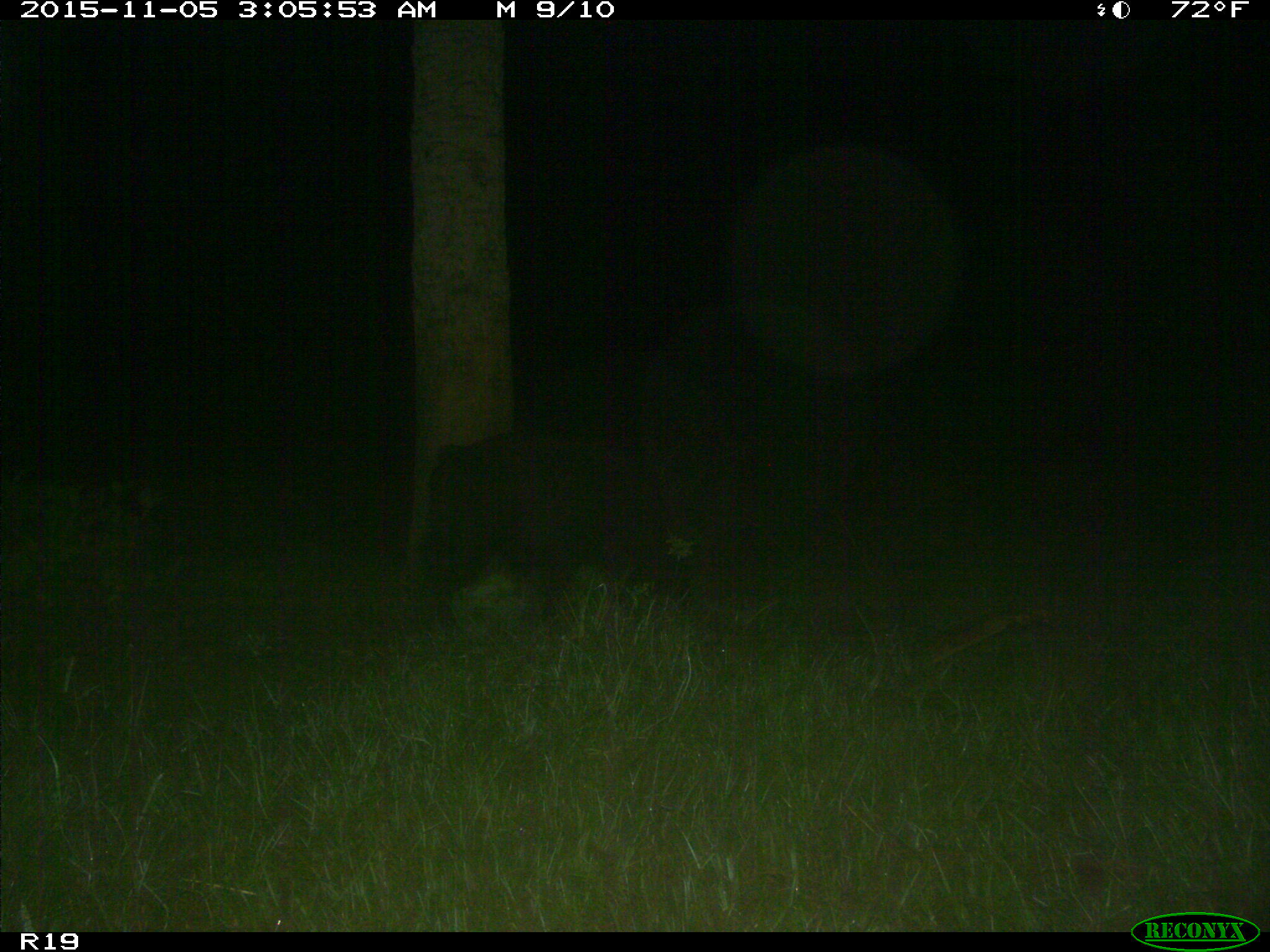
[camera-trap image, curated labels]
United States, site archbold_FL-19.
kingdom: Animalia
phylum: Chordata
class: Mammalia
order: Artiodactyla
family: Suidae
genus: Sus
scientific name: Sus scrofa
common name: wild boar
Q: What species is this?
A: Sus scrofa (wild boar).